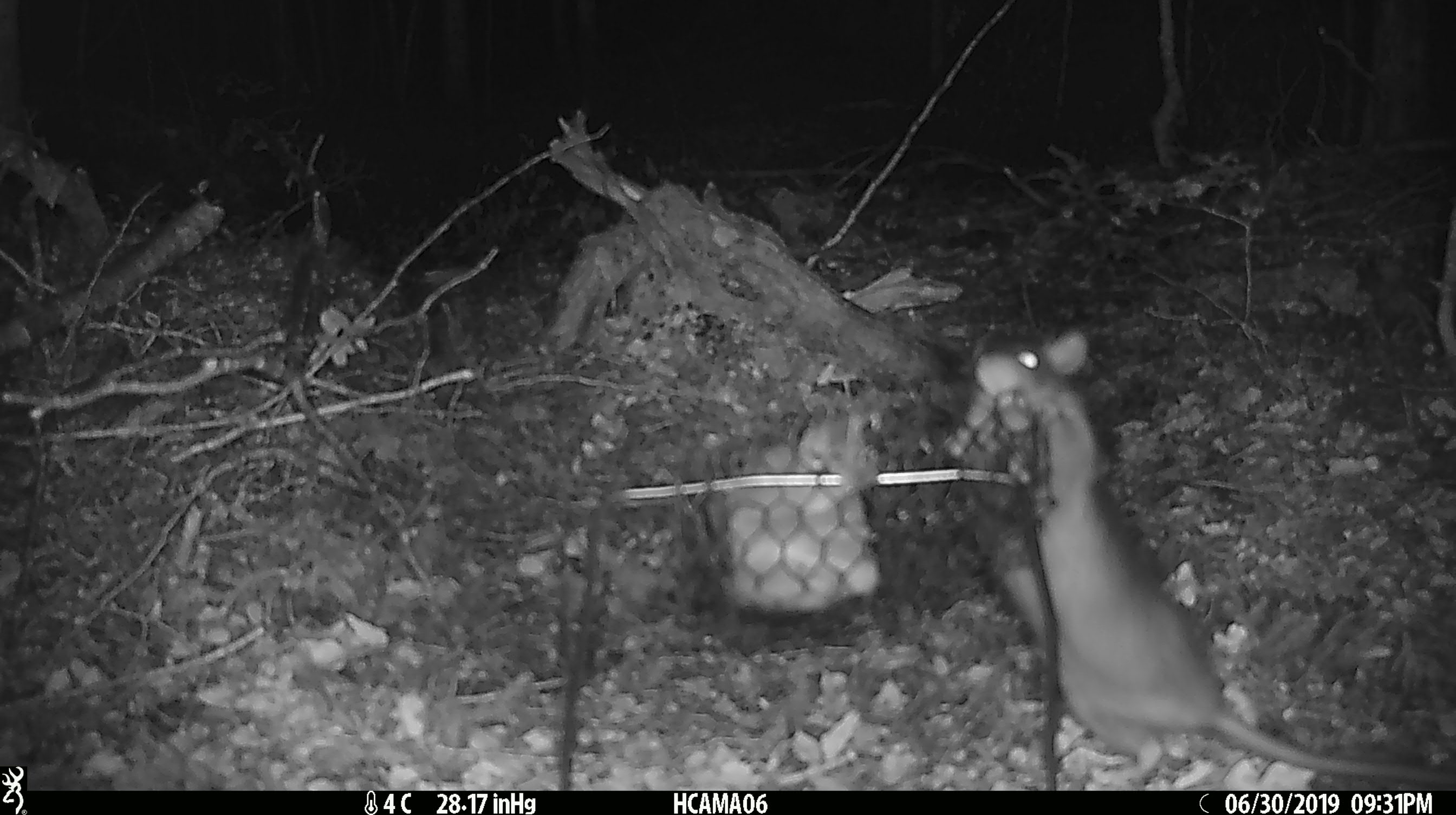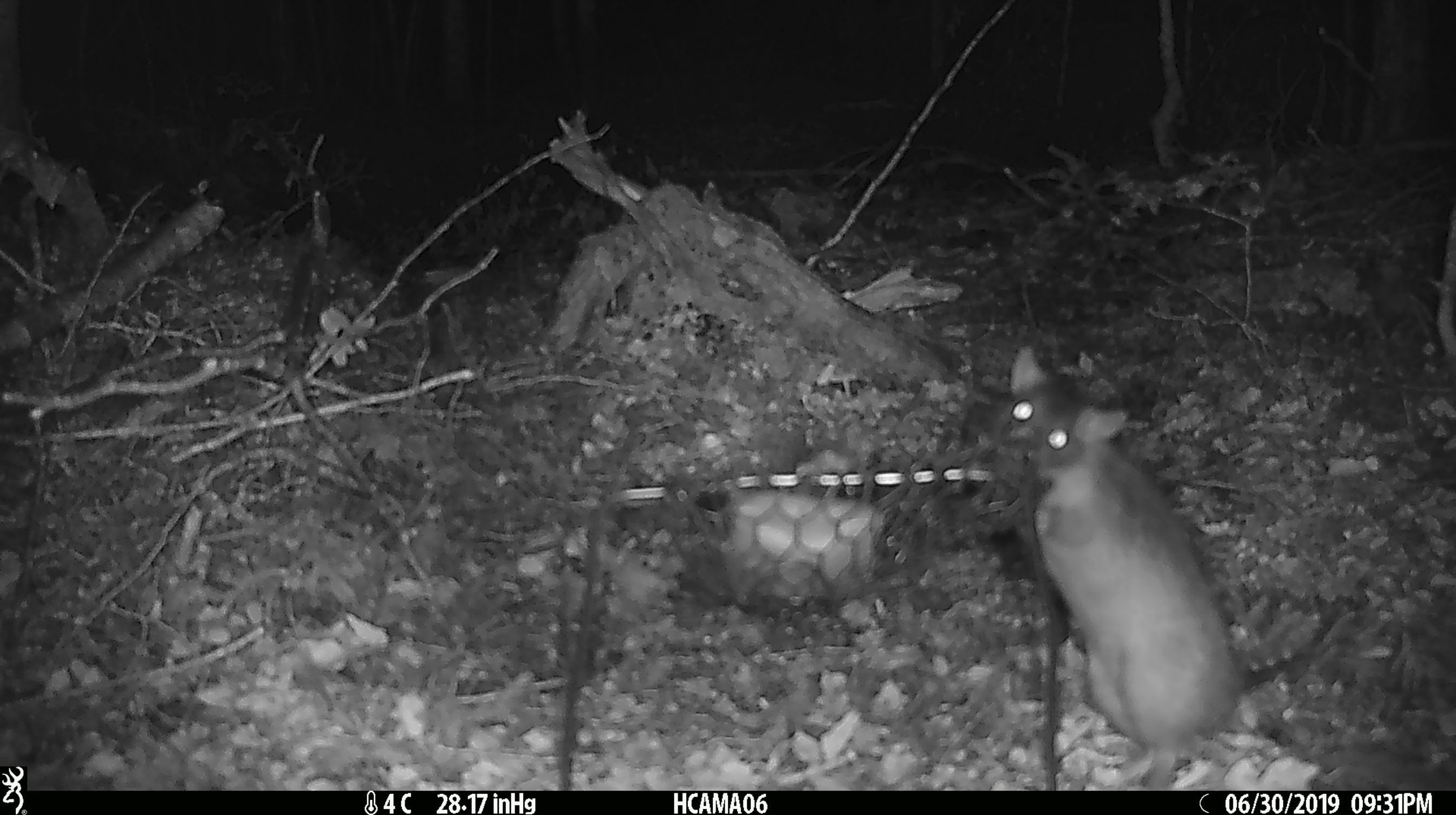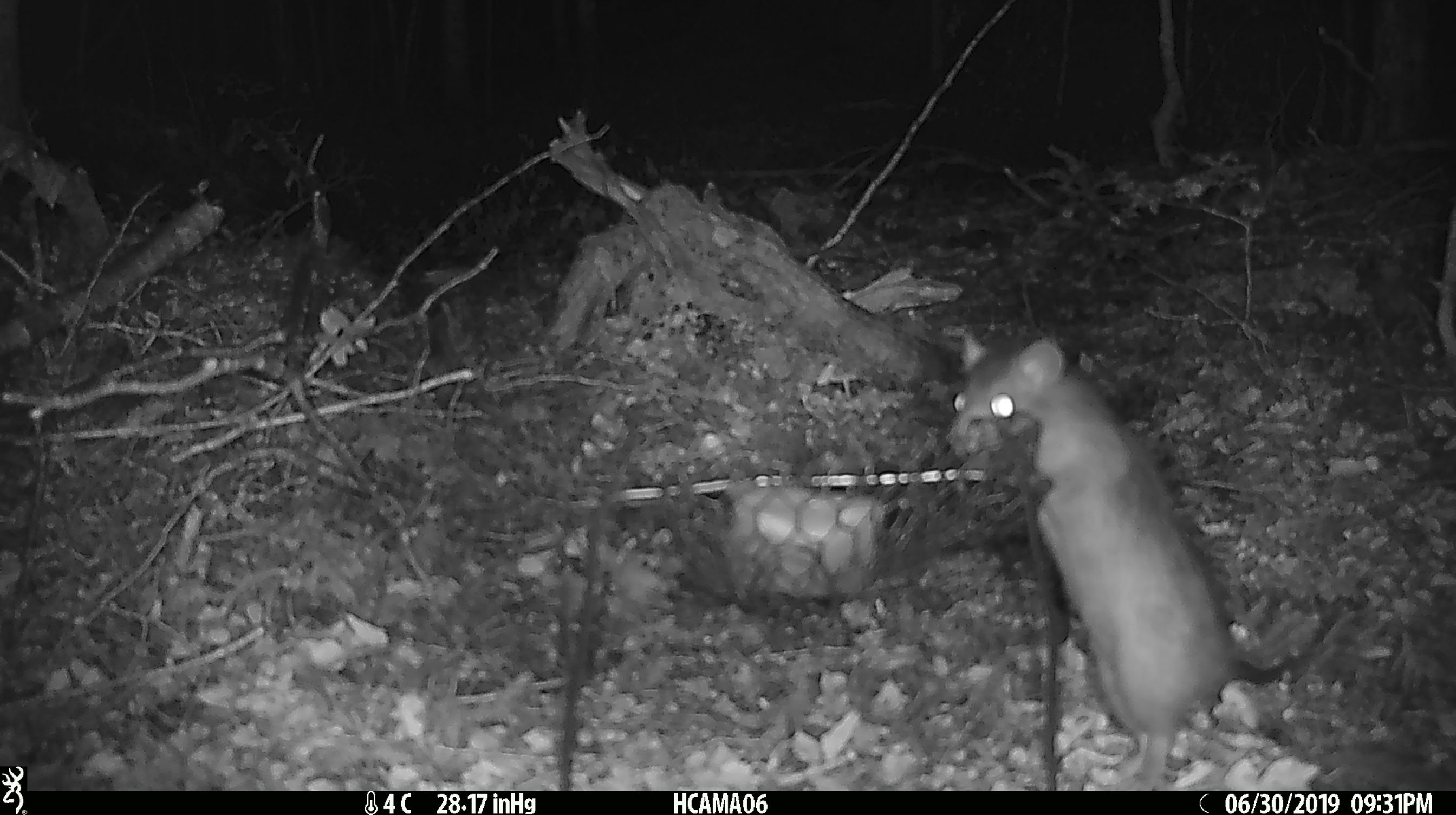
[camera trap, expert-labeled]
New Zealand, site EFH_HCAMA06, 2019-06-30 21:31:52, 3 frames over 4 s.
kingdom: Animalia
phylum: Chordata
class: Mammalia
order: Rodentia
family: Muridae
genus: Rattus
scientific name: Rattus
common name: rat